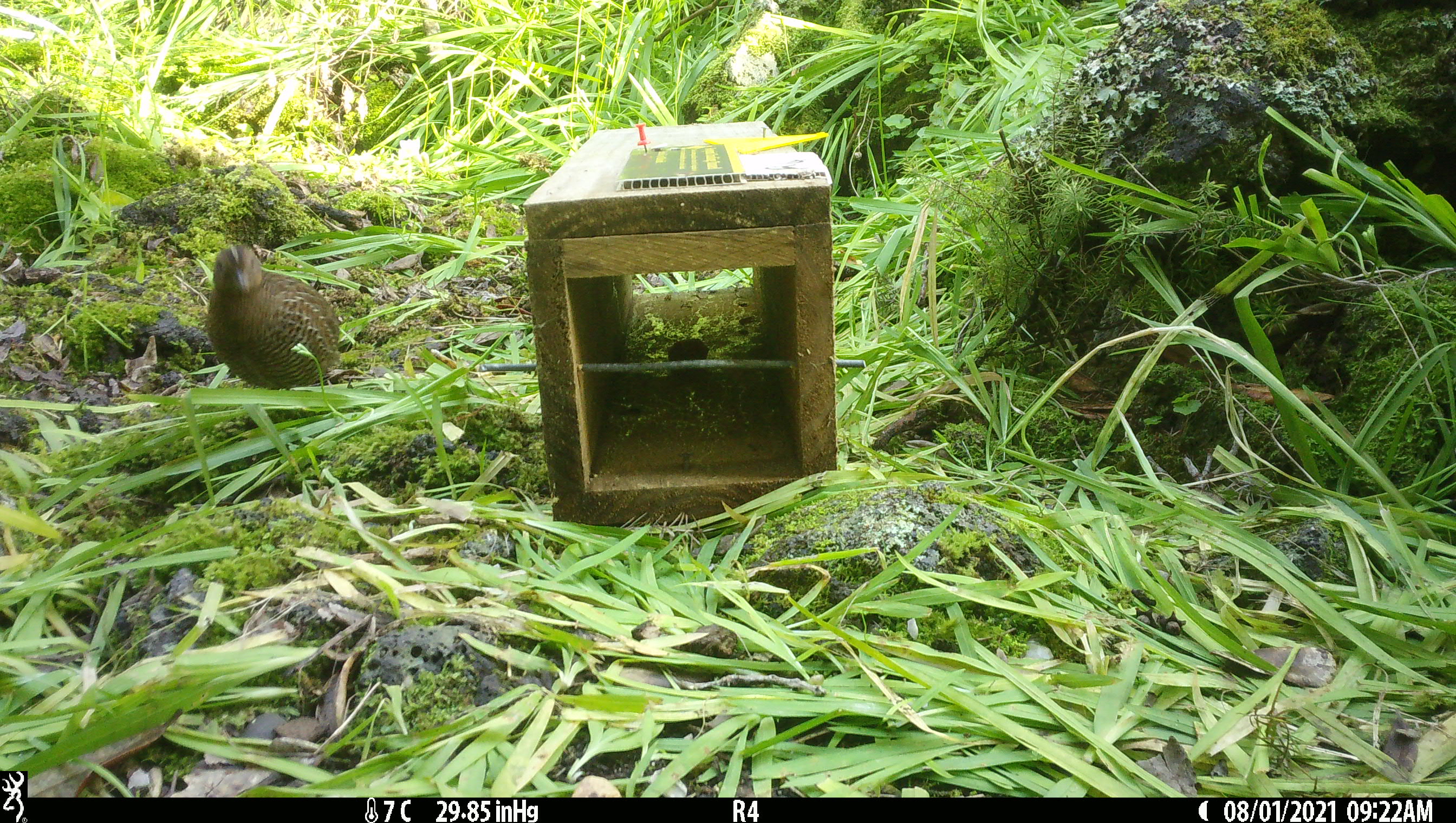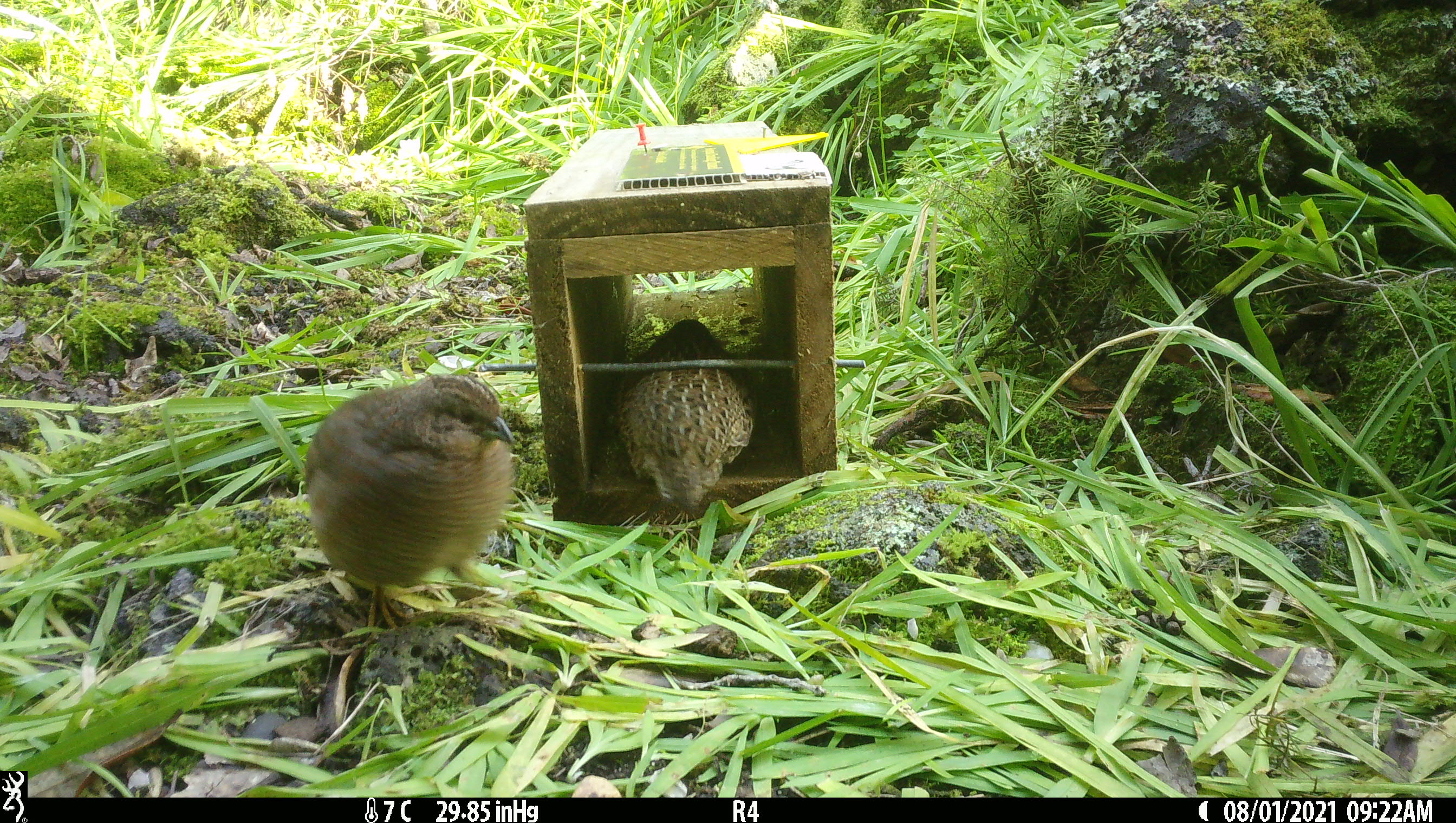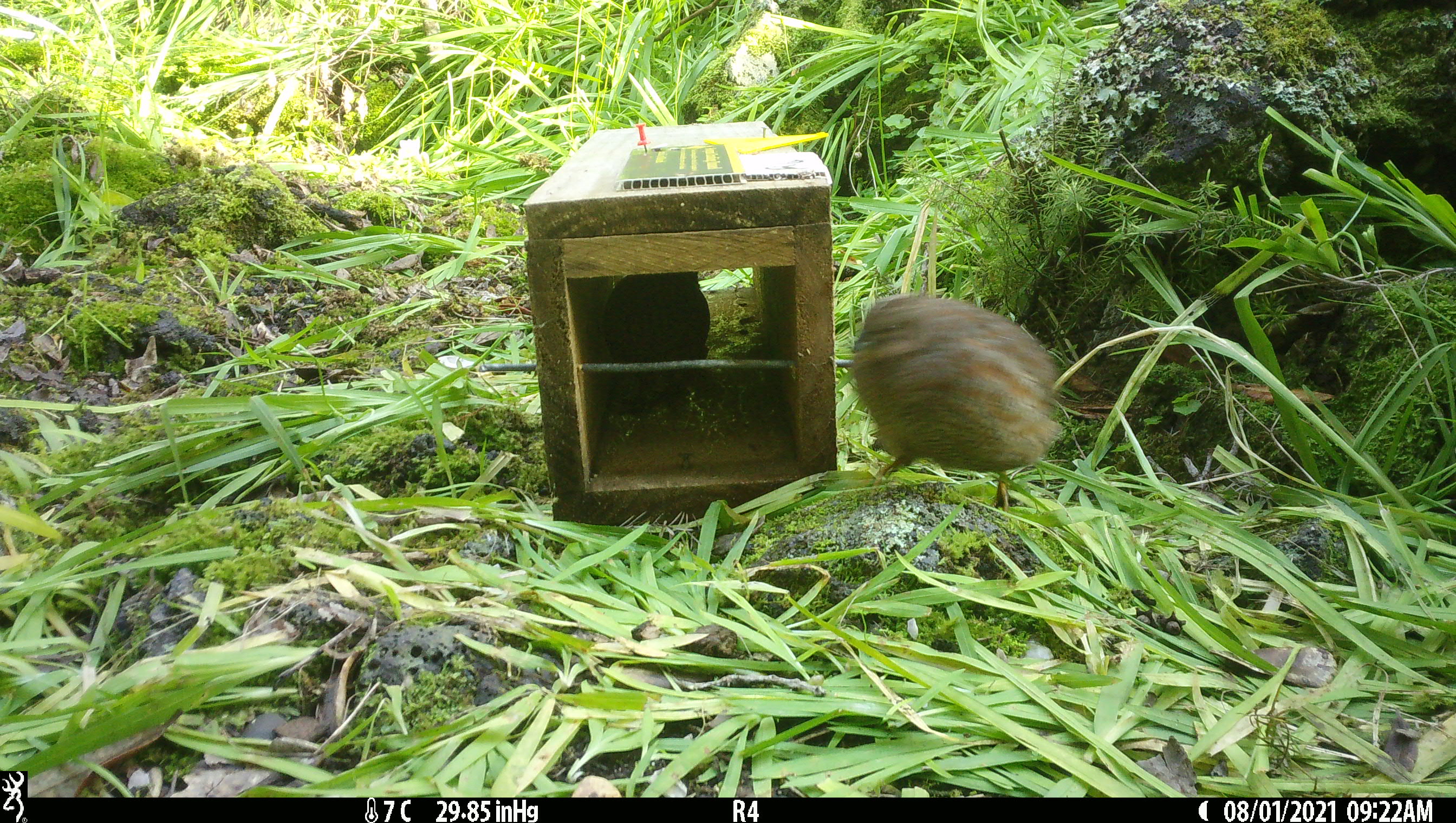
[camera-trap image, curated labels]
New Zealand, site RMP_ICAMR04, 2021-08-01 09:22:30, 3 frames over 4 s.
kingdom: Animalia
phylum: Chordata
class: Aves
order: Galliformes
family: Phasianidae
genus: Synoicus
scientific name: Synoicus ypsilophorus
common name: brown quail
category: quail brown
Quail brown (brown quail) (Synoicus ypsilophorus).